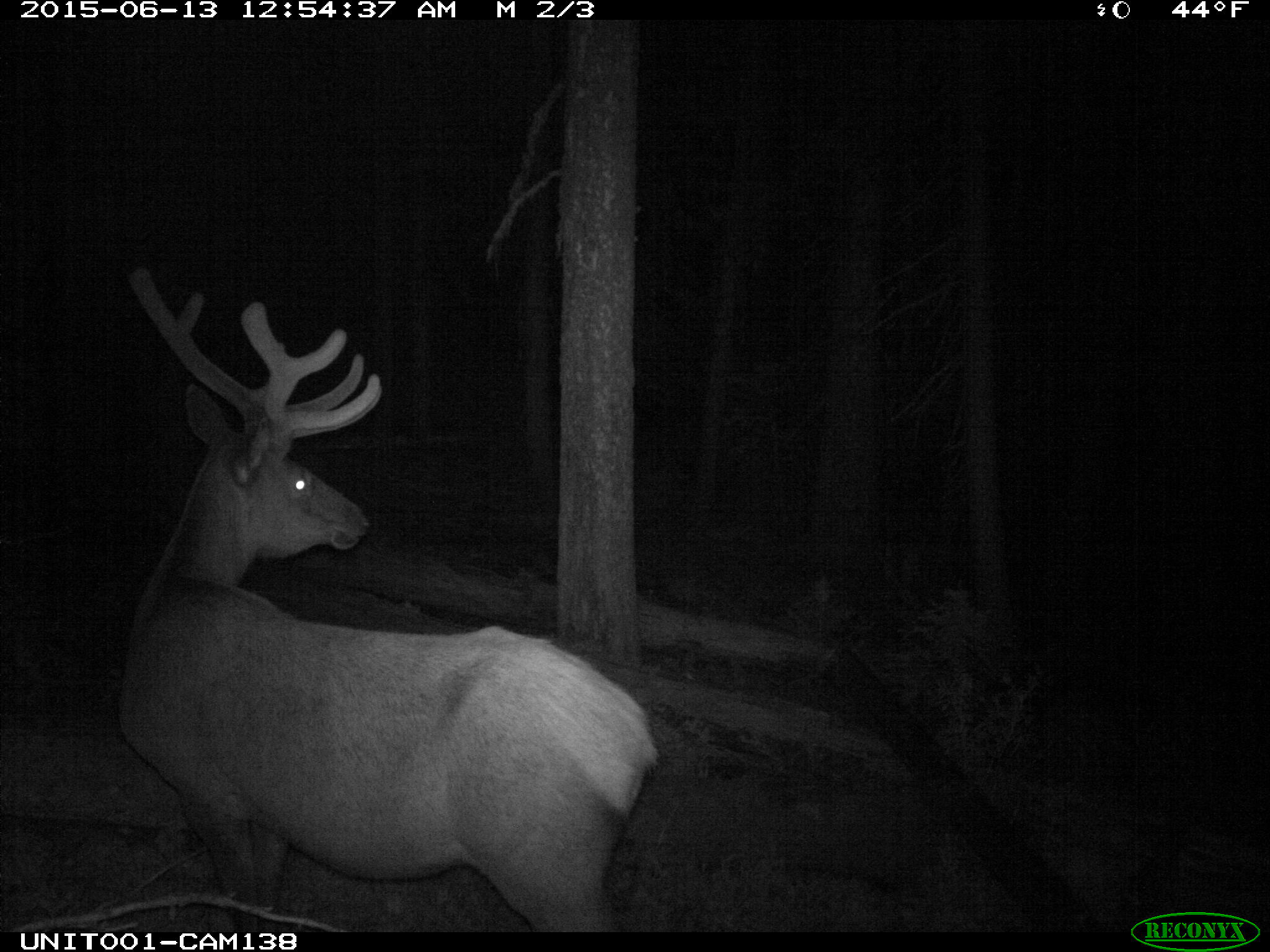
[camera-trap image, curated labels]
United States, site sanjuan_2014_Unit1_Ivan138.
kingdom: Animalia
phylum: Chordata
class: Mammalia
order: Artiodactyla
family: Cervidae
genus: Cervus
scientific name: Cervus elaphus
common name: red deer